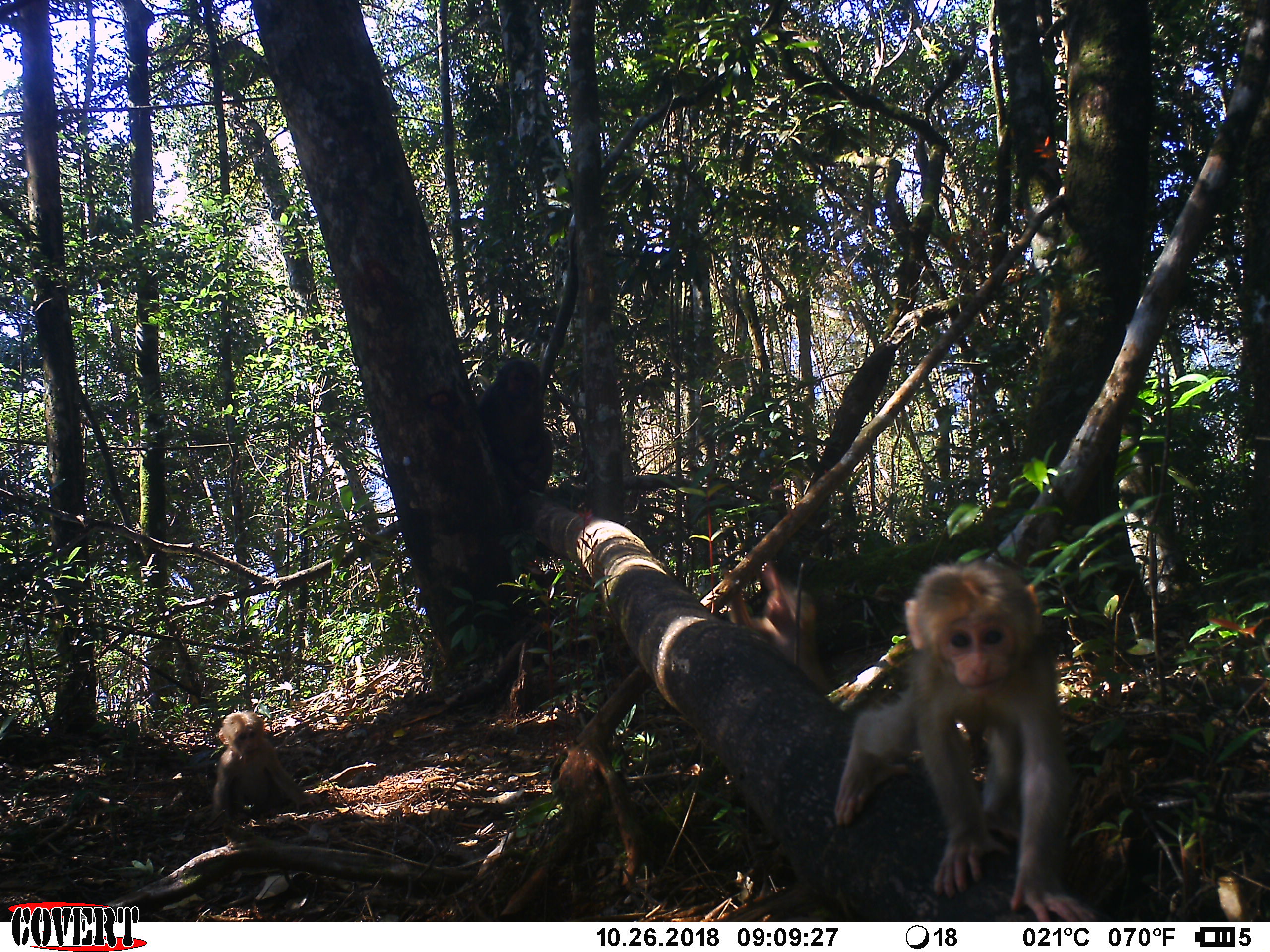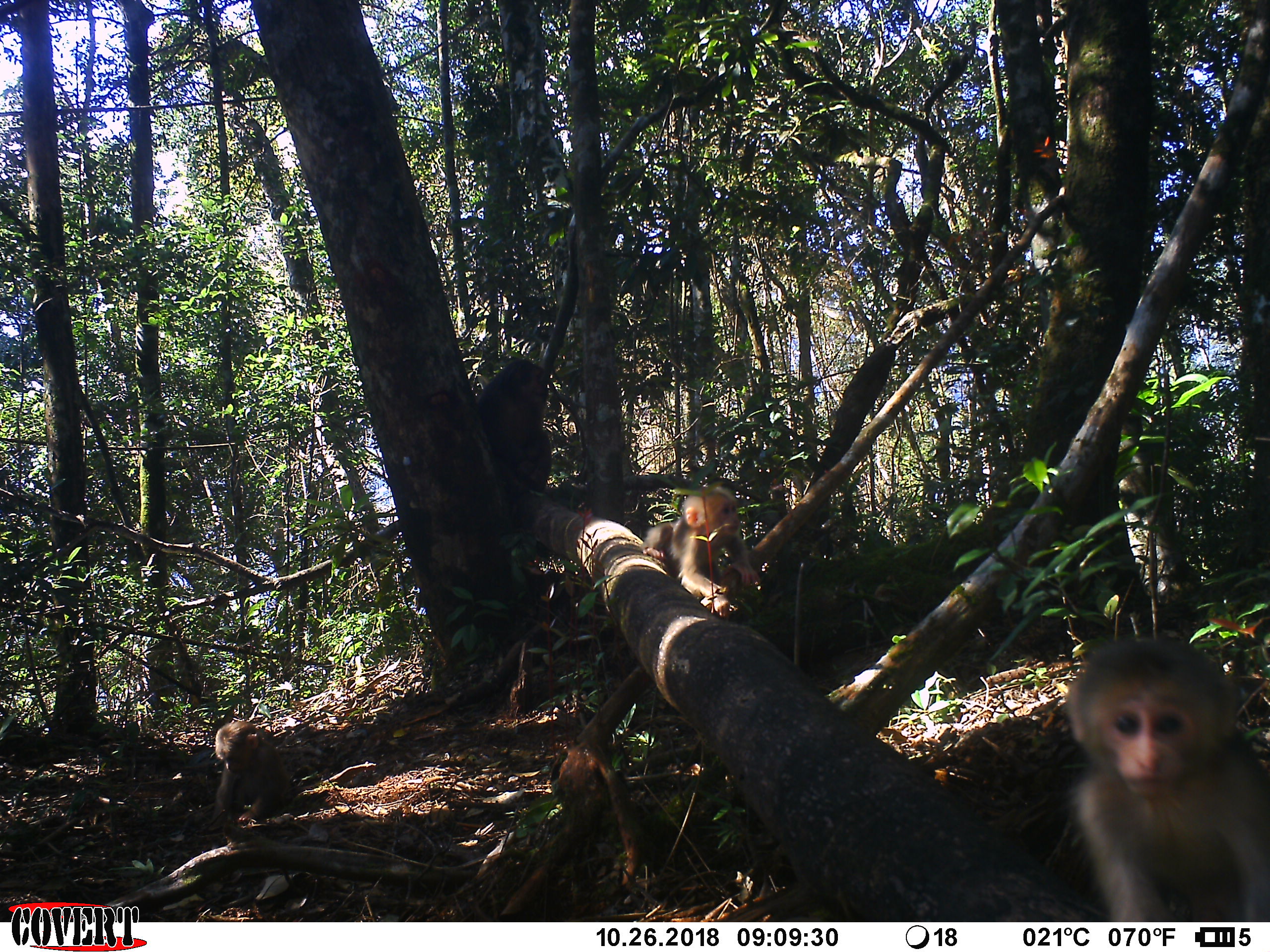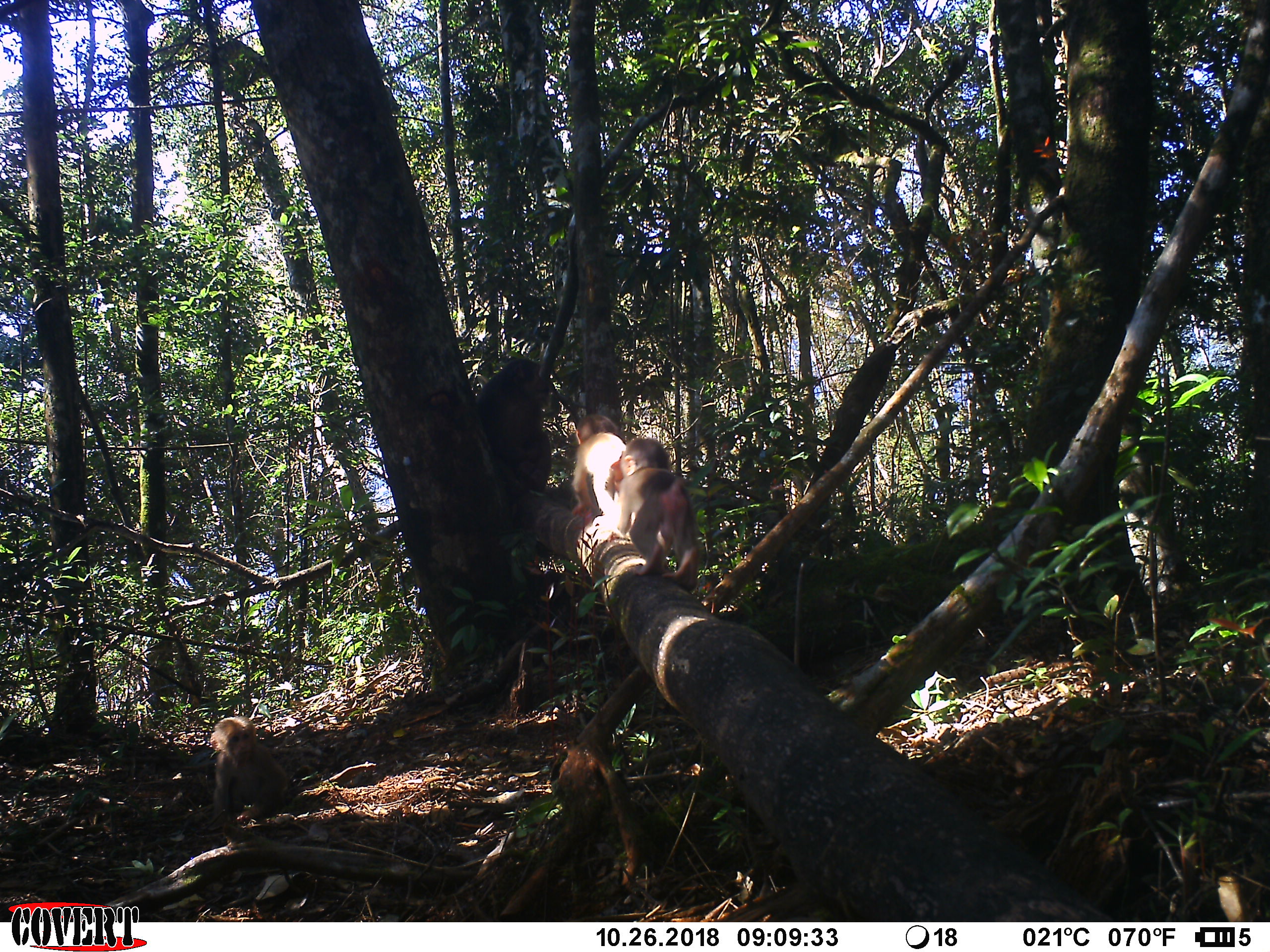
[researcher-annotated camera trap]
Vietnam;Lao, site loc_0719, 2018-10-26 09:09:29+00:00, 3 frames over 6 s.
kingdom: Animalia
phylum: Chordata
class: Mammalia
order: Primates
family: Cercopithecidae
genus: Macaca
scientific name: Macaca arctoides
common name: stump-tailed macaque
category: stump tailed macaque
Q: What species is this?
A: Stump tailed macaque (stump-tailed macaque) (Macaca arctoides).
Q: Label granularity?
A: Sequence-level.